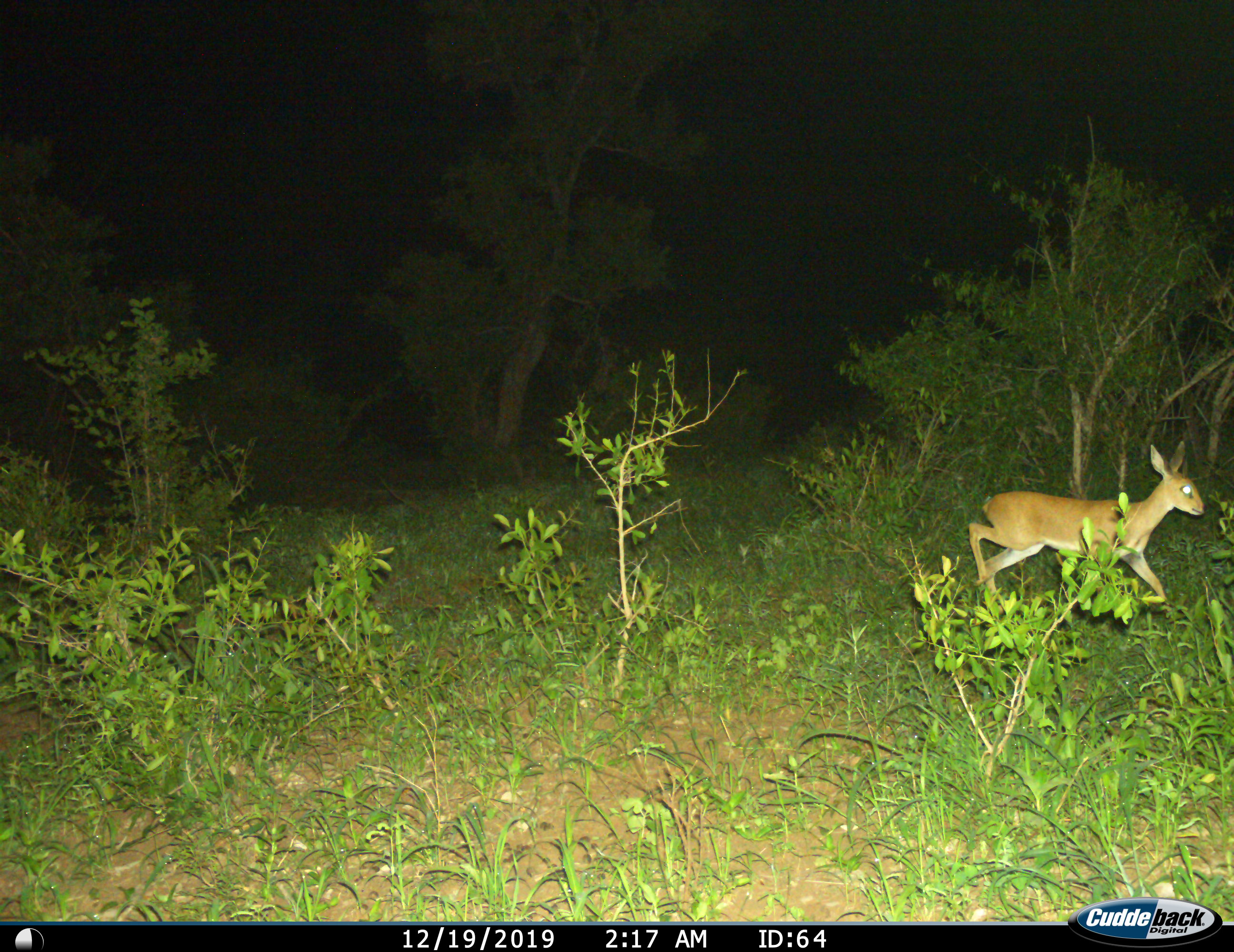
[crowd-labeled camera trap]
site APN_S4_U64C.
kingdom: Animalia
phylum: Chordata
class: Mammalia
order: Artiodactyla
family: Bovidae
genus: Raphicerus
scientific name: Raphicerus campestris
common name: steenbok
Steenbok (Raphicerus campestris), count 1. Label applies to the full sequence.